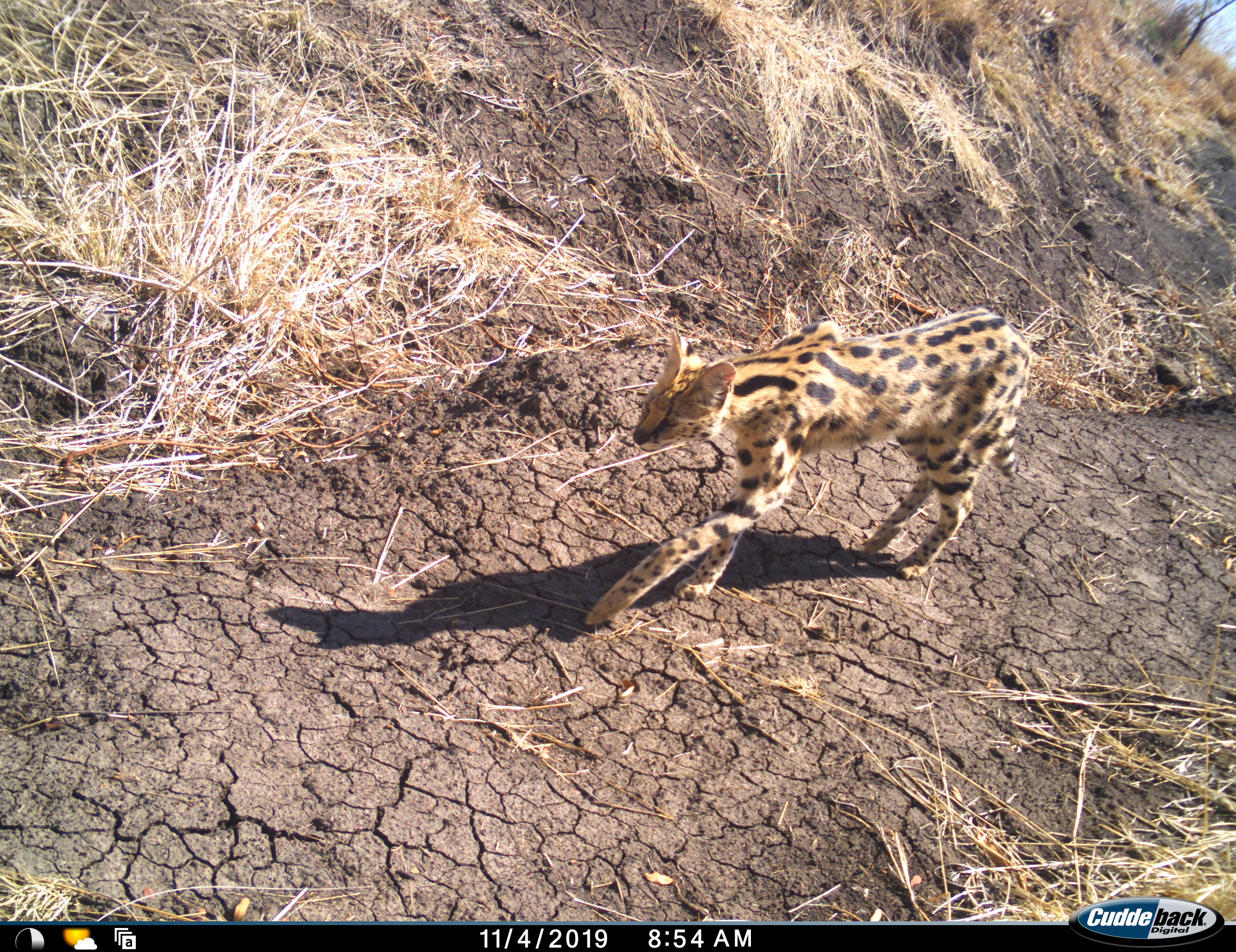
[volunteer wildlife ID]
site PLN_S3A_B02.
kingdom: Animalia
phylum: Chordata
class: Mammalia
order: Carnivora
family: Felidae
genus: Leptailurus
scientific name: Leptailurus serval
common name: serval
Serval (Leptailurus serval), count 1. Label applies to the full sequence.